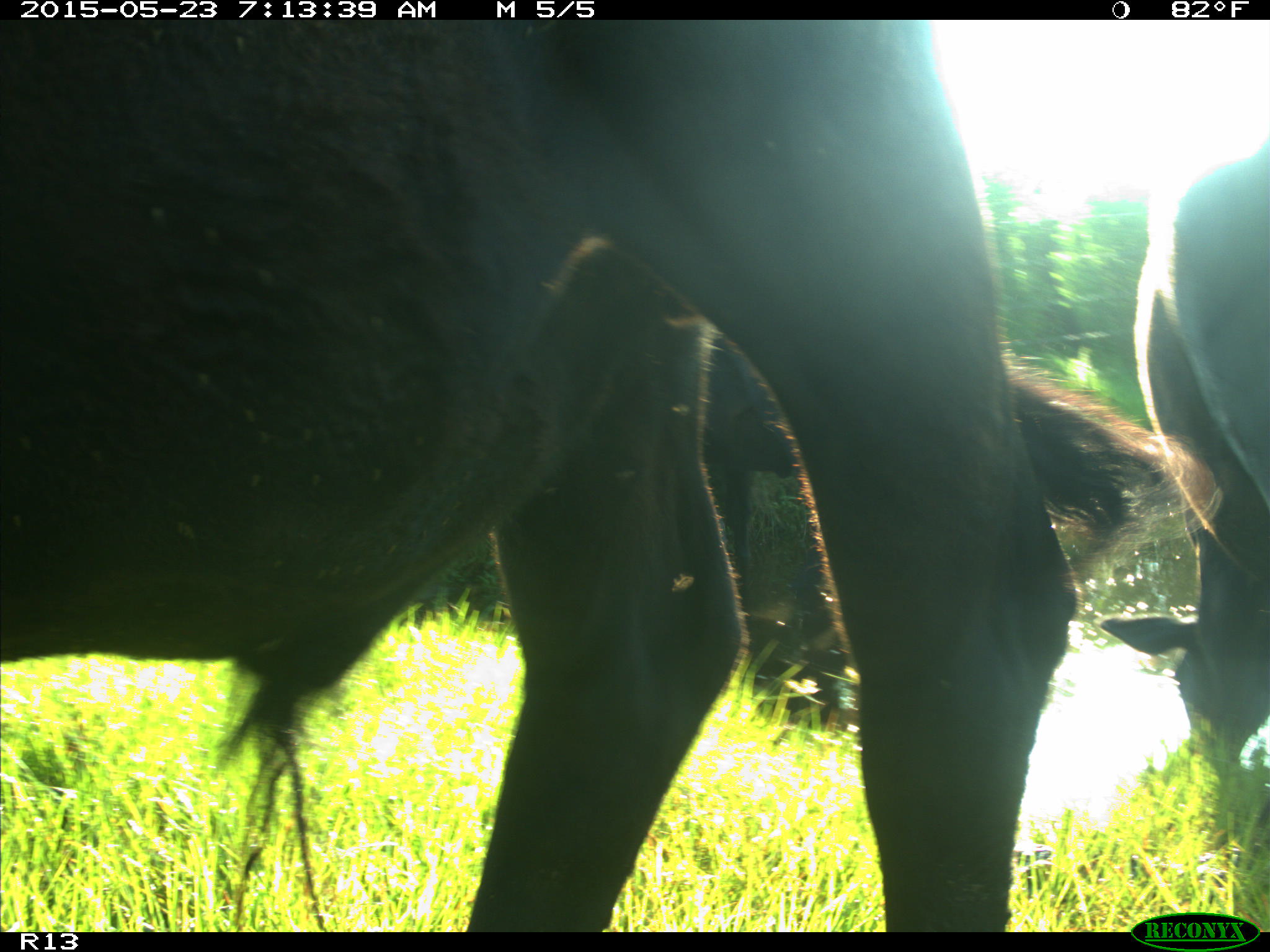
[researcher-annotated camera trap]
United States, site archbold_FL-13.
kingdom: Animalia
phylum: Chordata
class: Mammalia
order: Artiodactyla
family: Bovidae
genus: Bos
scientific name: Bos taurus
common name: domestic cow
Bos taurus (domestic cow).